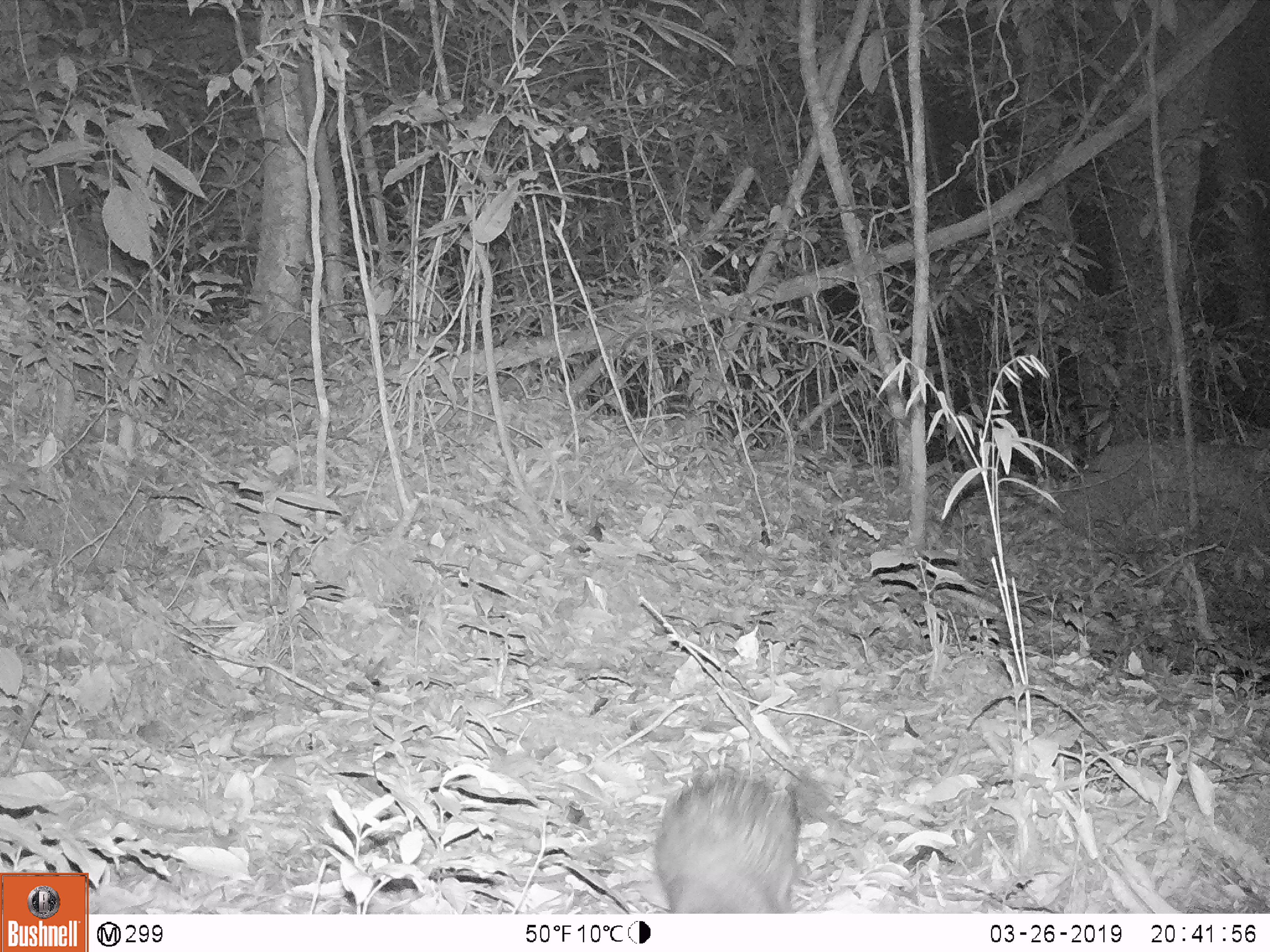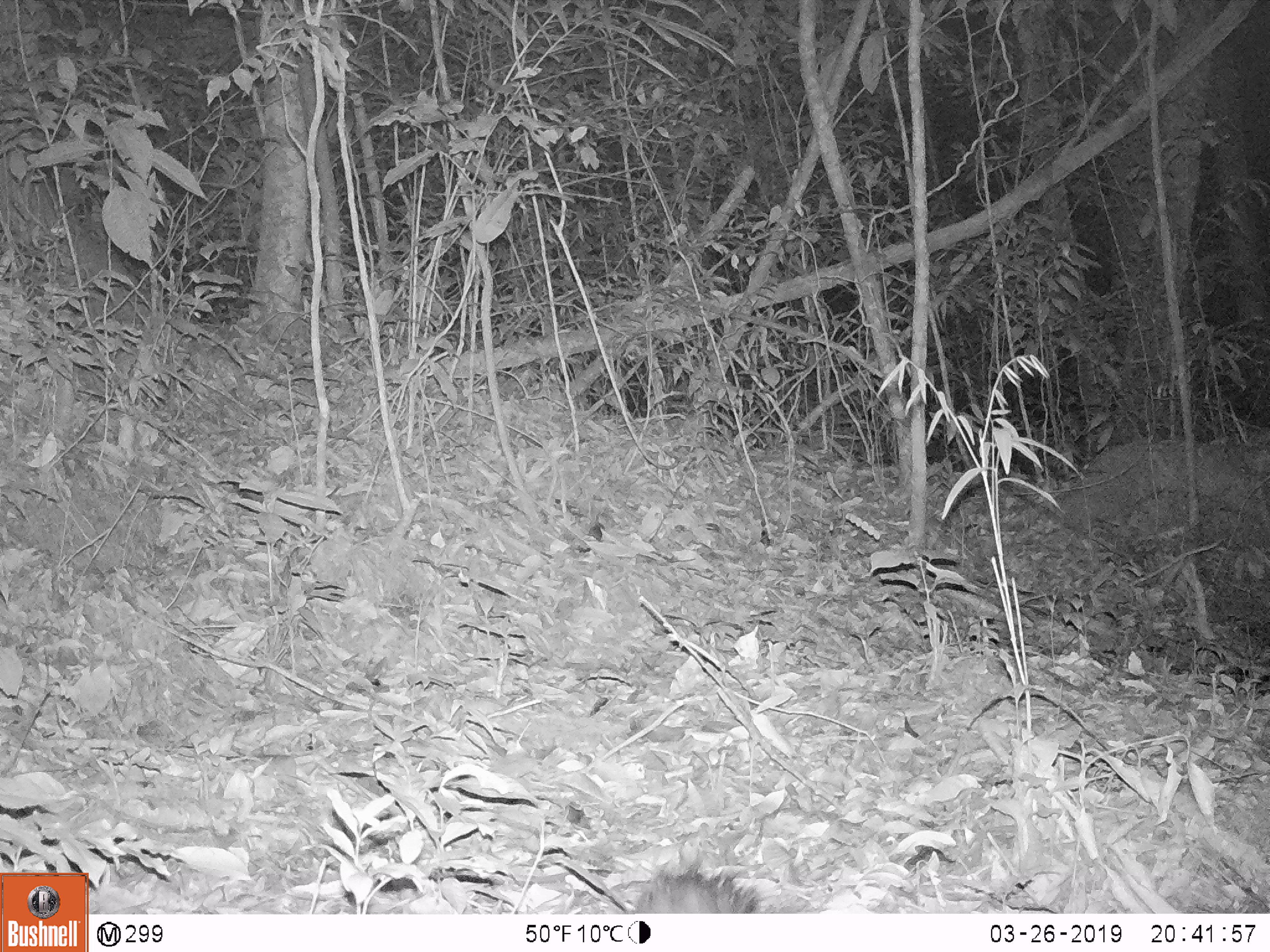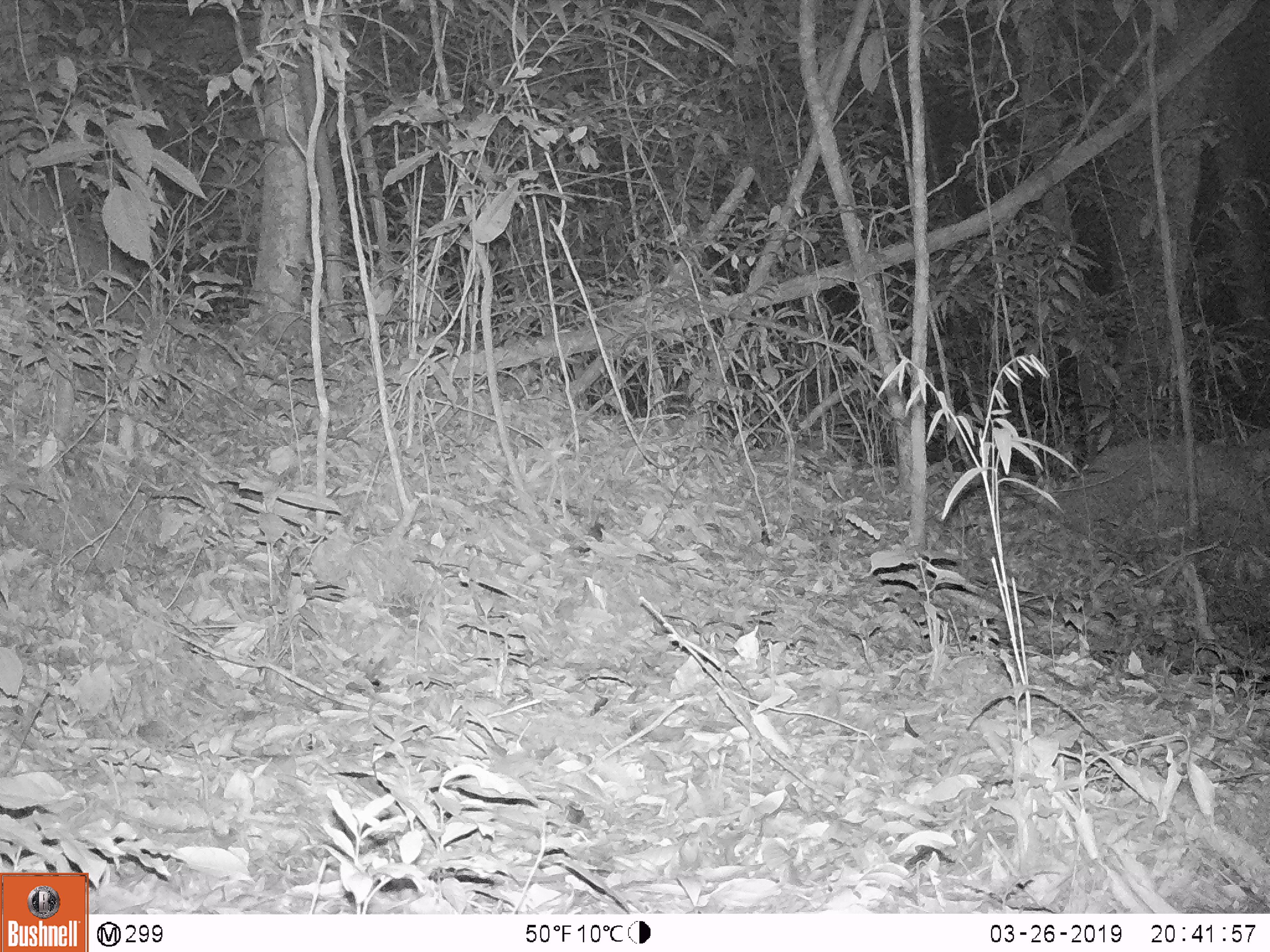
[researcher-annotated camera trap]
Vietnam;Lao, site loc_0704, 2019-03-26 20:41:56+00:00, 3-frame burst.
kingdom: Animalia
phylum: Chordata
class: Mammalia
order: Rodentia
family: Hystricidae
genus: Atherurus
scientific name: Atherurus macrourus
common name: asiatic brush-tailed porcupine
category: asiatic brush tailed porcupine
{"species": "asiatic brush tailed porcupine (asiatic brush-tailed porcupine) (Atherurus macrourus)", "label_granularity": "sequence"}